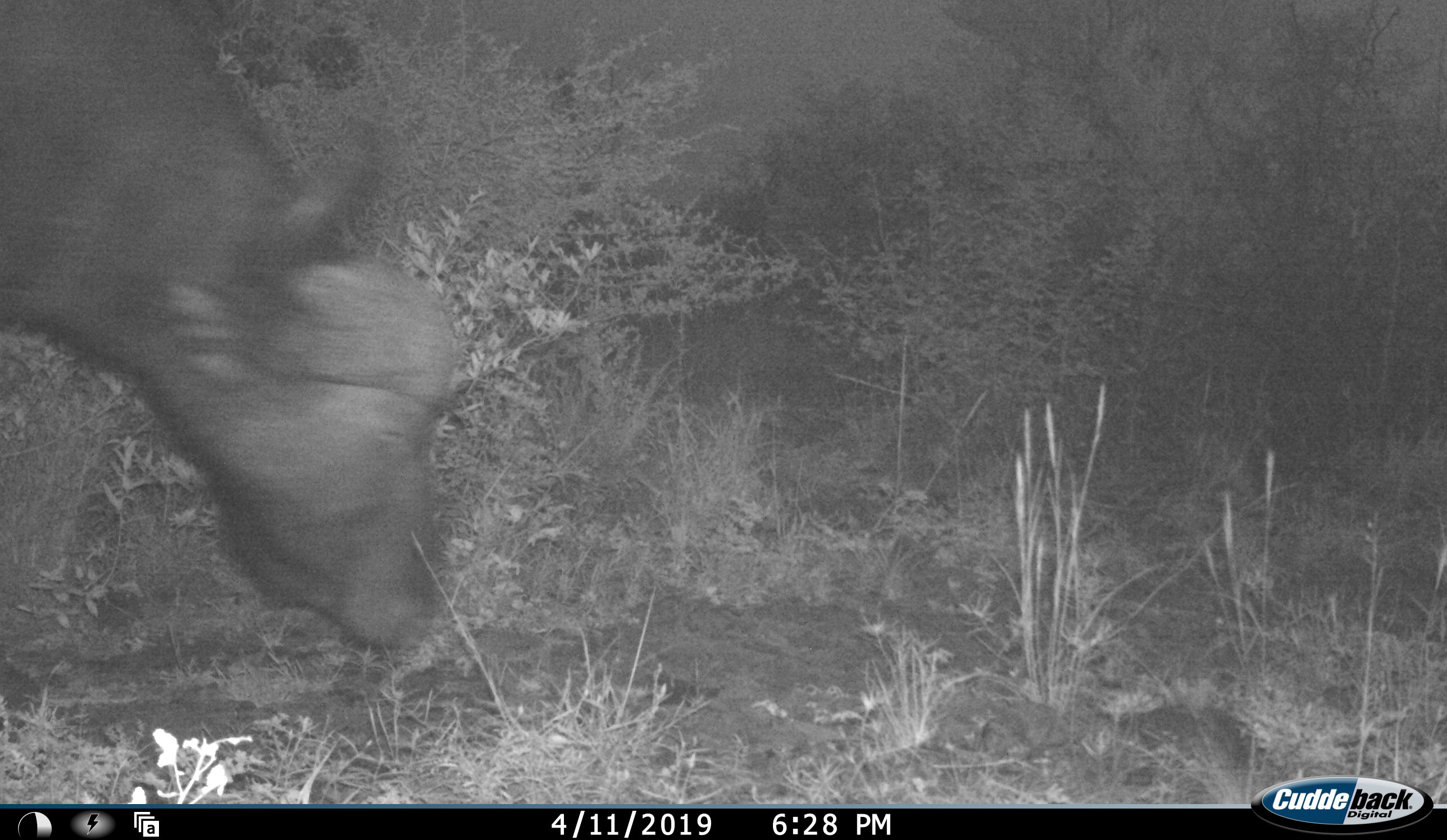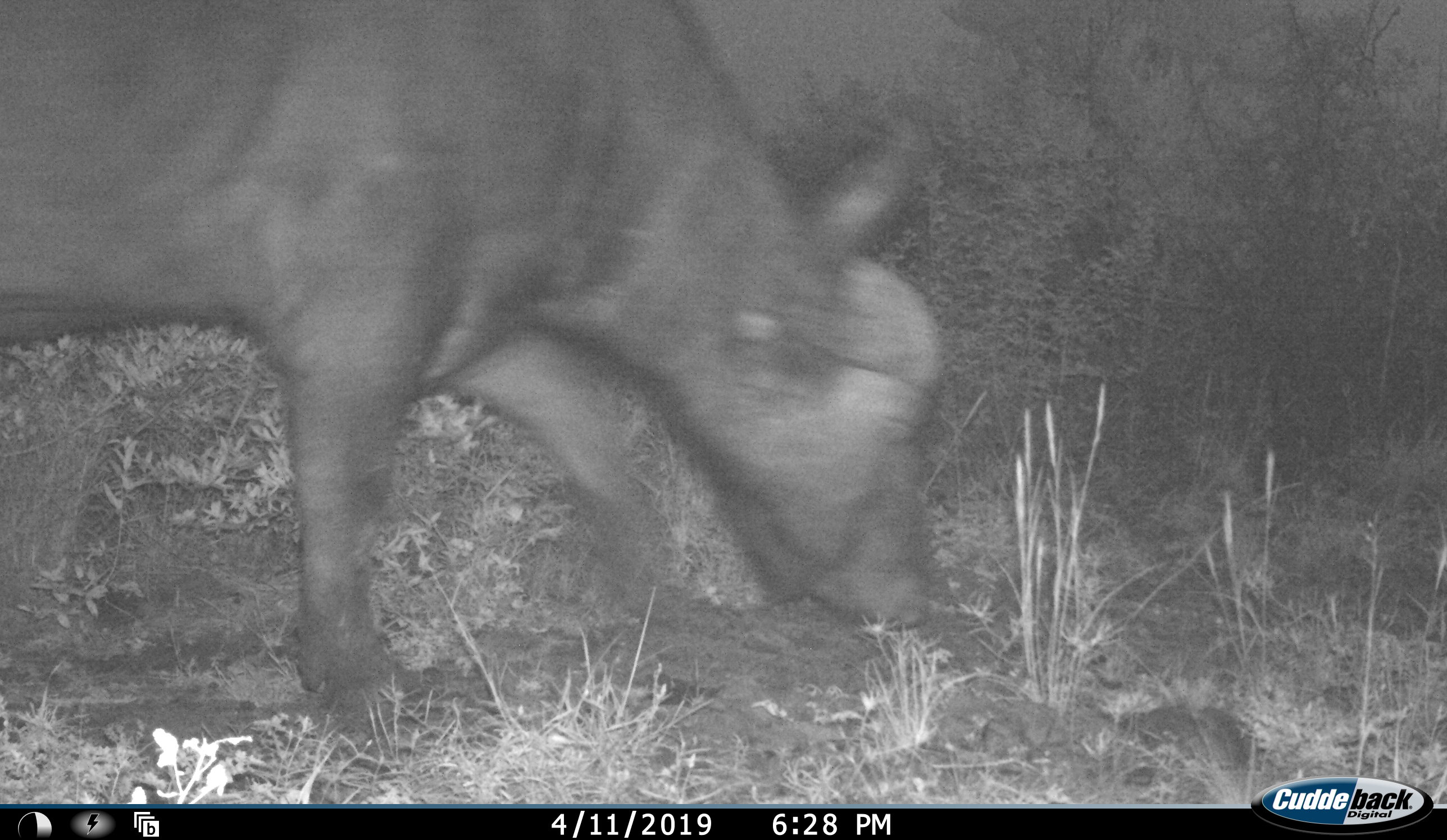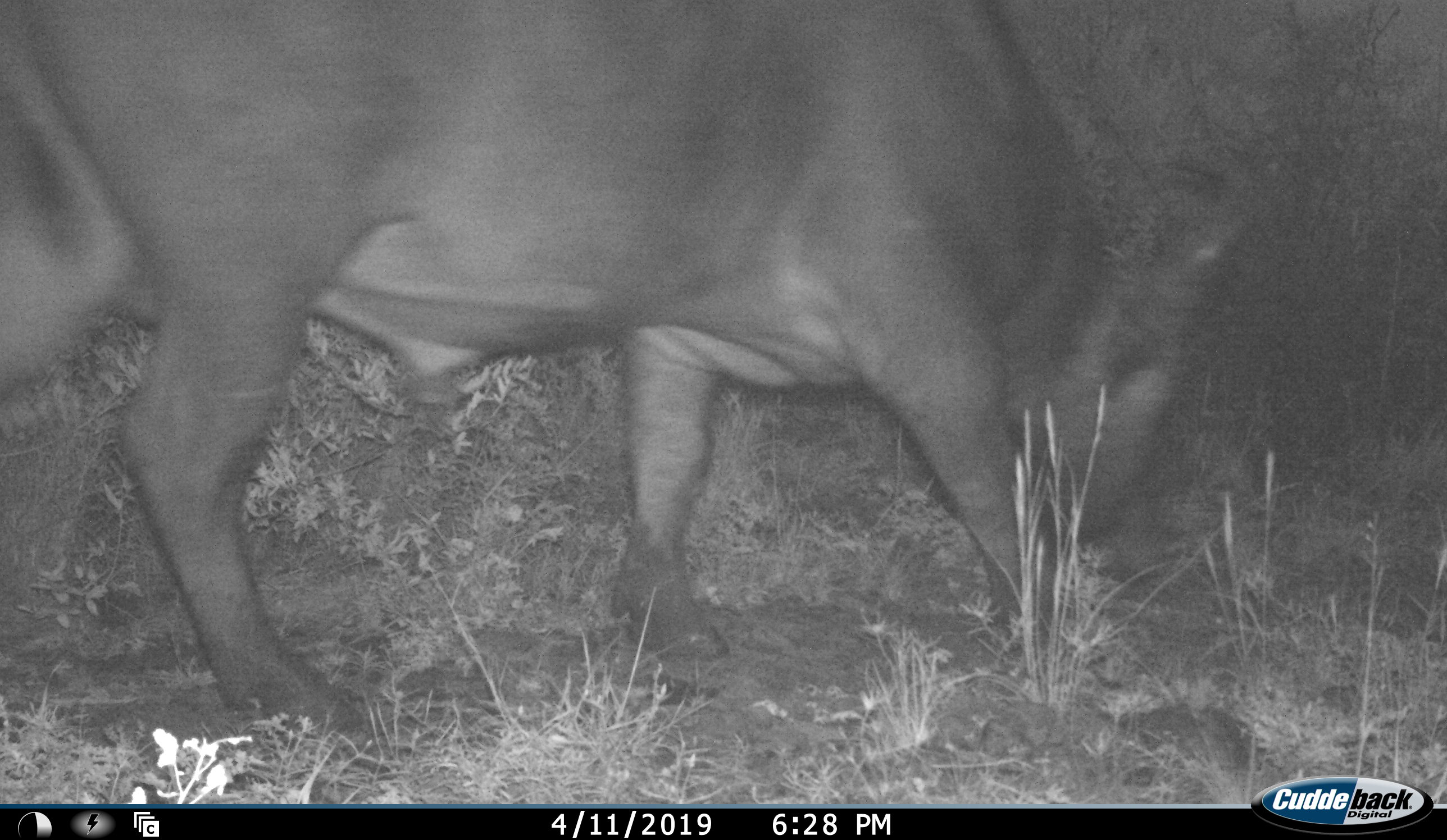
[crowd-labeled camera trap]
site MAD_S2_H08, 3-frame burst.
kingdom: Animalia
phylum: Chordata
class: Mammalia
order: Artiodactyla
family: Bovidae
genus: Syncerus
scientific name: Syncerus caffer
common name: african buffalo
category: buffalo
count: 1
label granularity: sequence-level